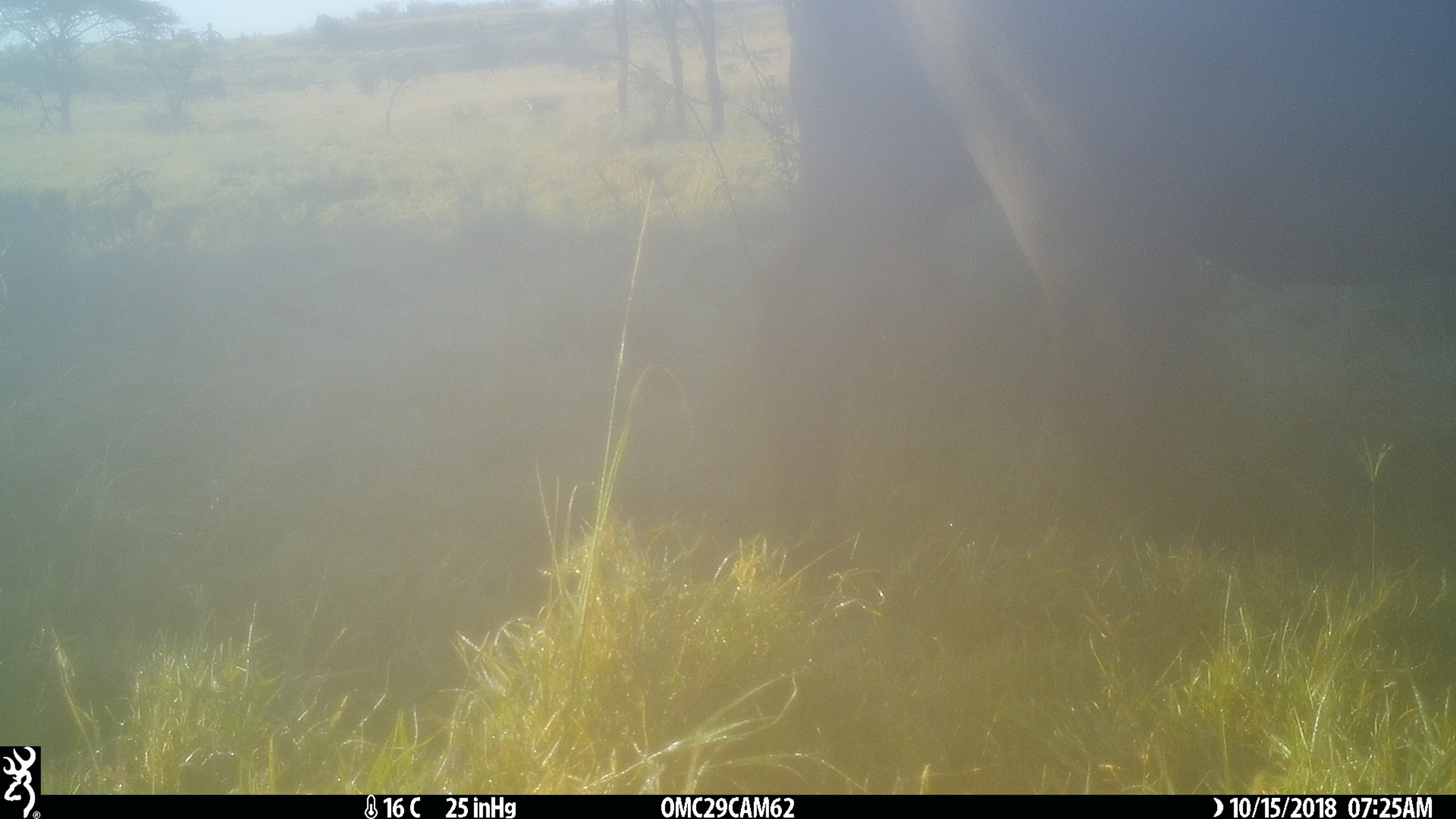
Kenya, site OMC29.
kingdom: Animalia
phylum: Chordata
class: Mammalia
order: Artiodactyla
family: Bovidae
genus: Syncerus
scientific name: Syncerus caffer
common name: buffalo